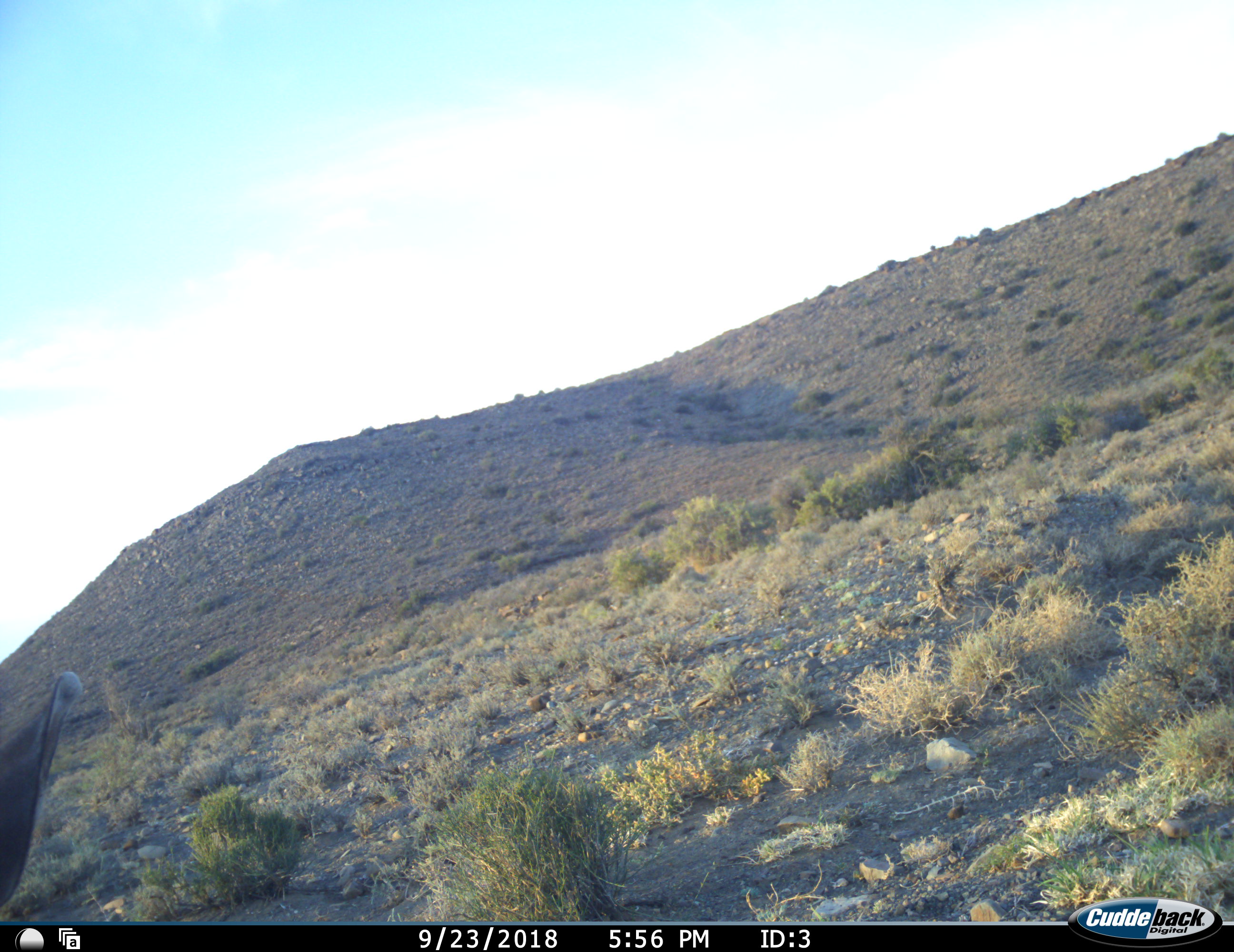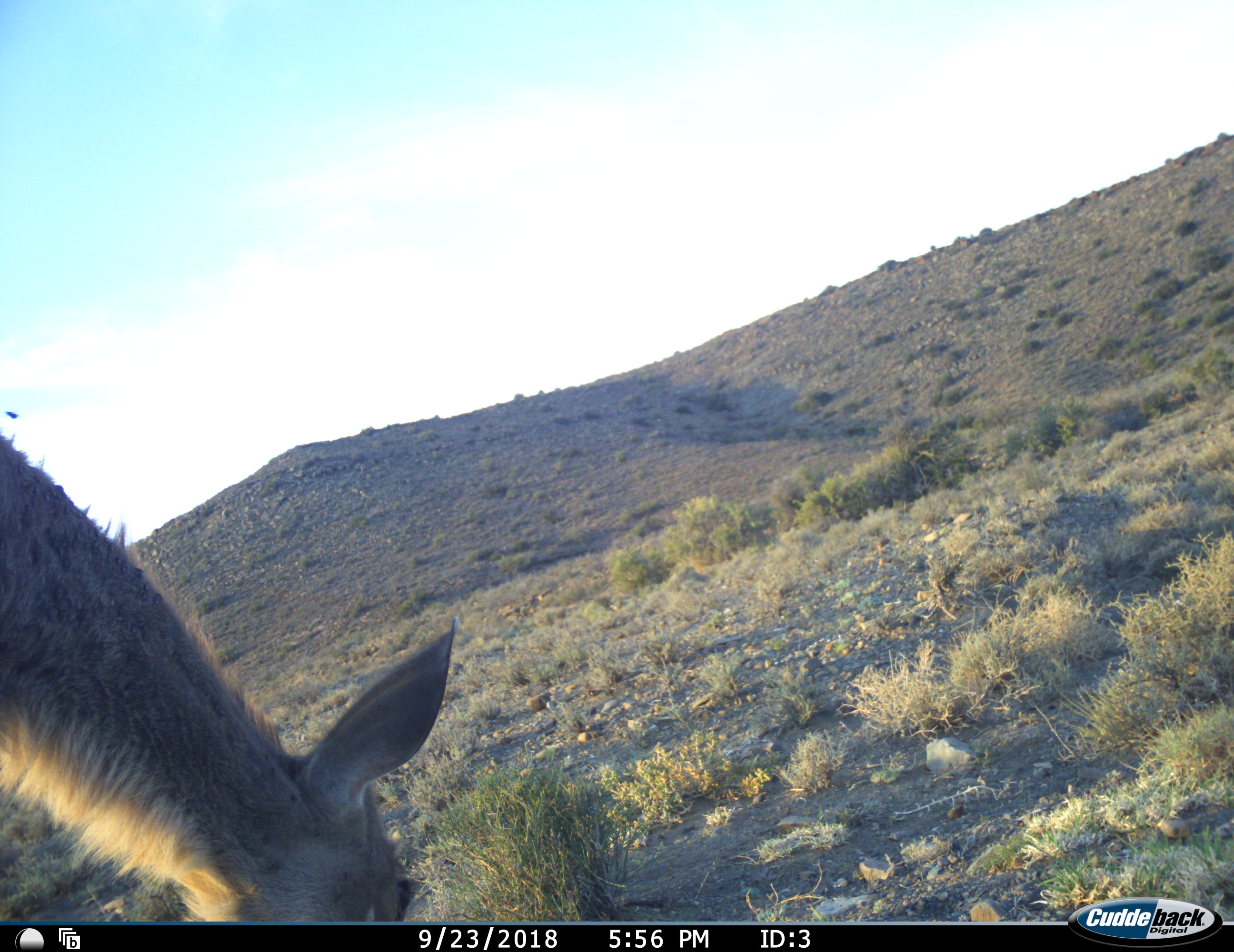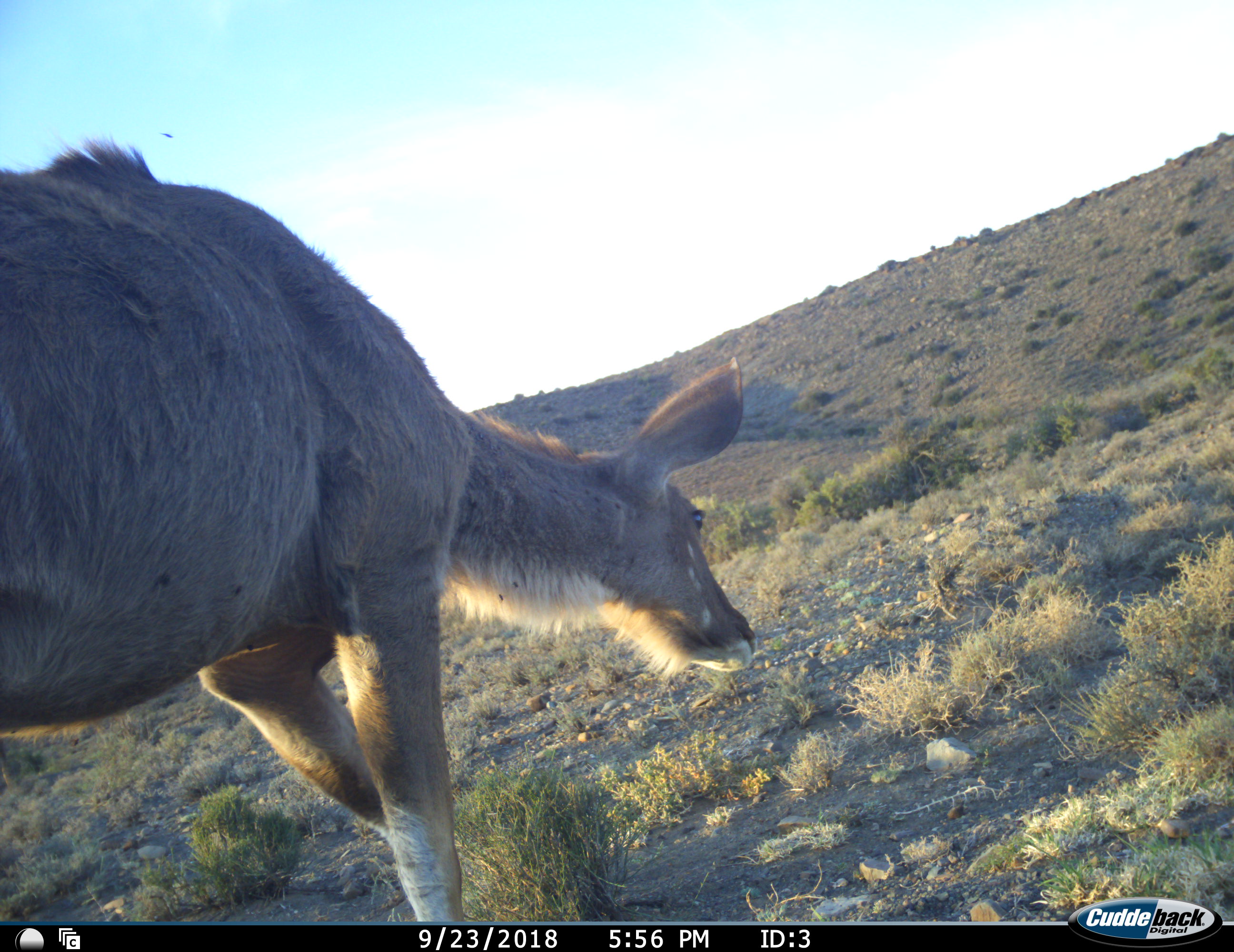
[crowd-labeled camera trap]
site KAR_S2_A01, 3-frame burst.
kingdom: Animalia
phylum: Chordata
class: Mammalia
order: Artiodactyla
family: Bovidae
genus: Tragelaphus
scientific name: Tragelaphus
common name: kudu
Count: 1.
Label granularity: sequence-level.